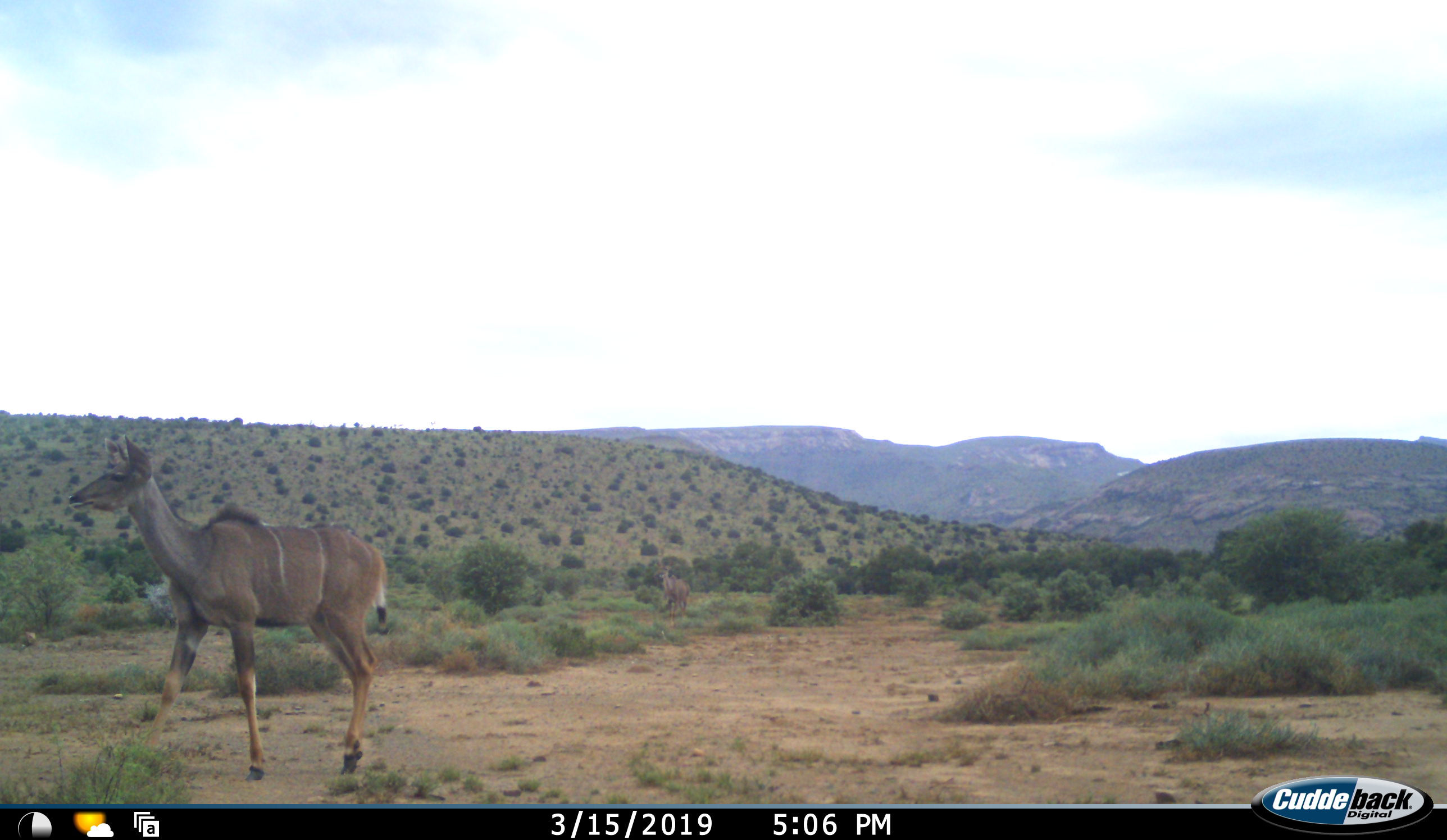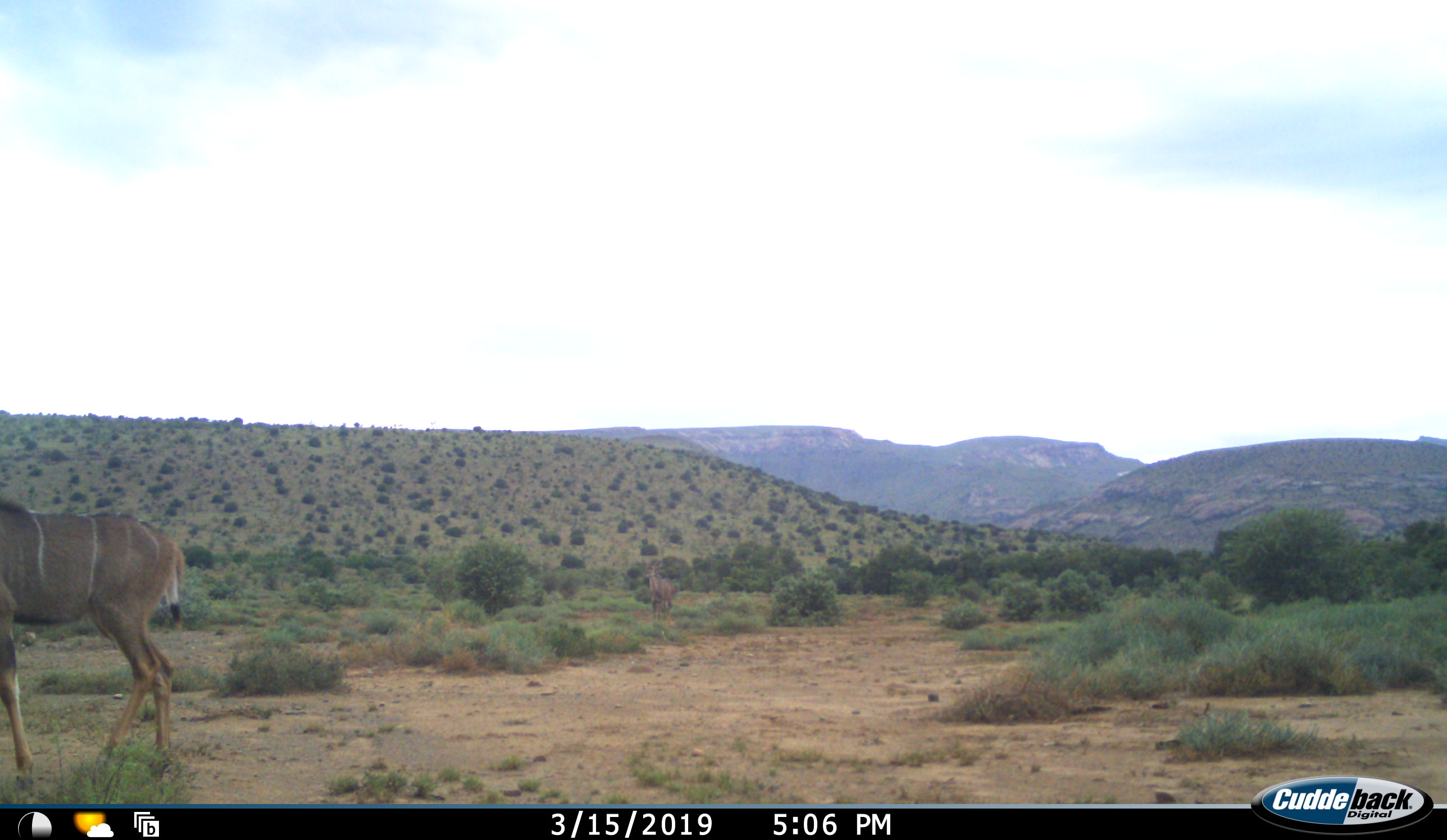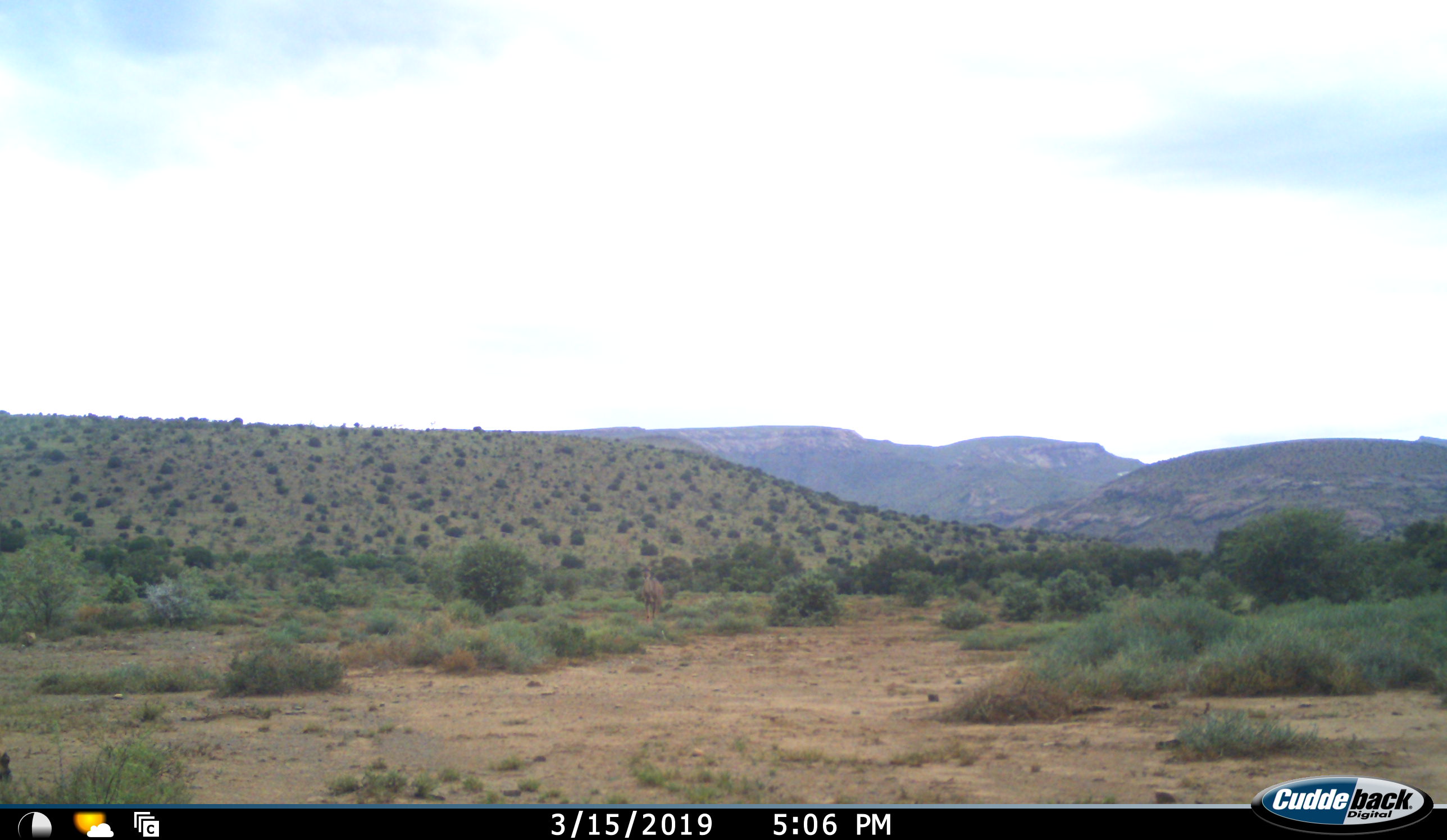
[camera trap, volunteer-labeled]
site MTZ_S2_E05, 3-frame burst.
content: unidentified animal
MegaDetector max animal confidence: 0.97